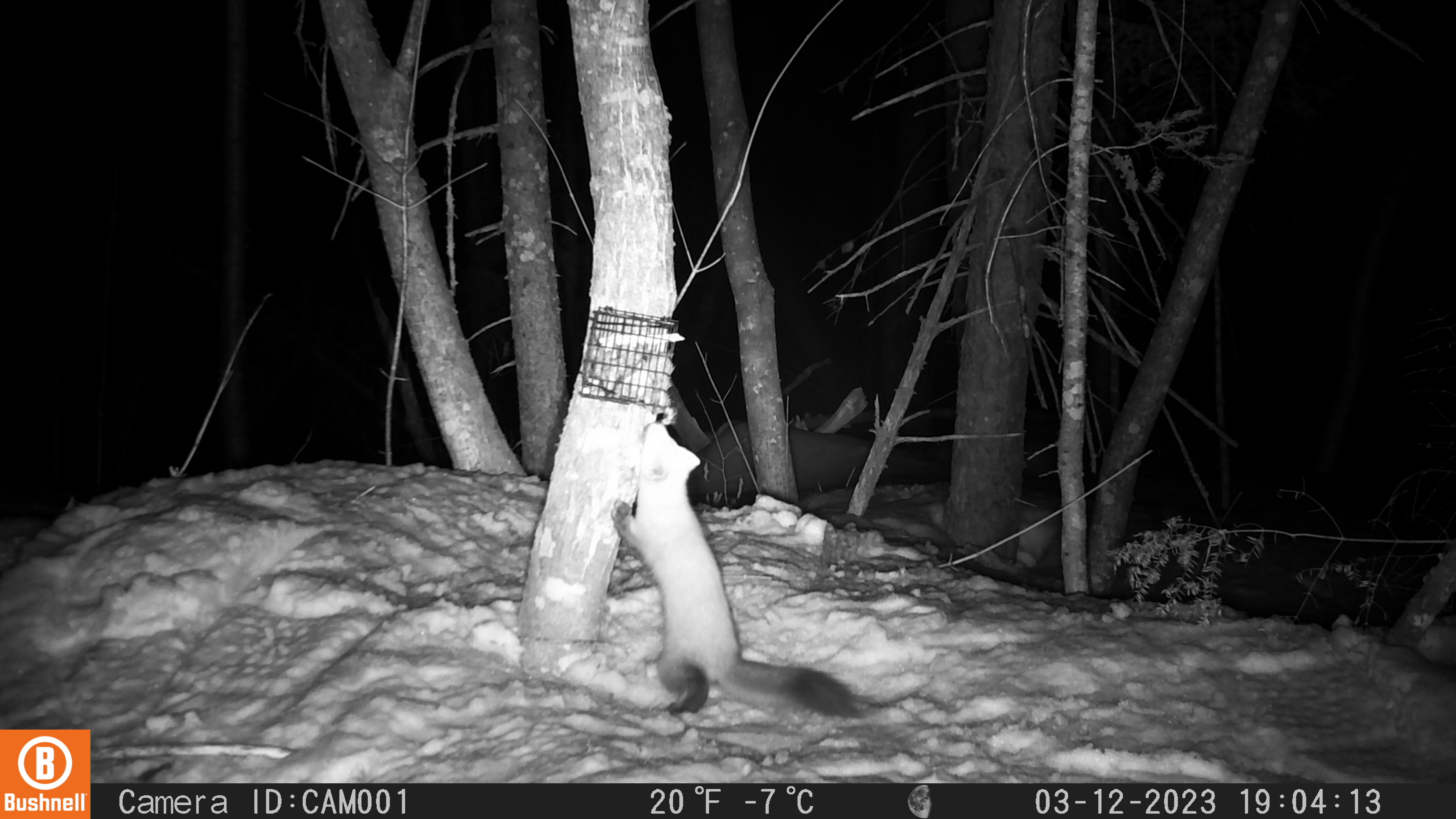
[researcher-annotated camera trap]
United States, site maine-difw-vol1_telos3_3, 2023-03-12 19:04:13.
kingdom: Animalia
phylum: Chordata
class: Mammalia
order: Carnivora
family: Mustelidae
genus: Martes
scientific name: Martes americana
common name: american marten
American marten (Martes americana).